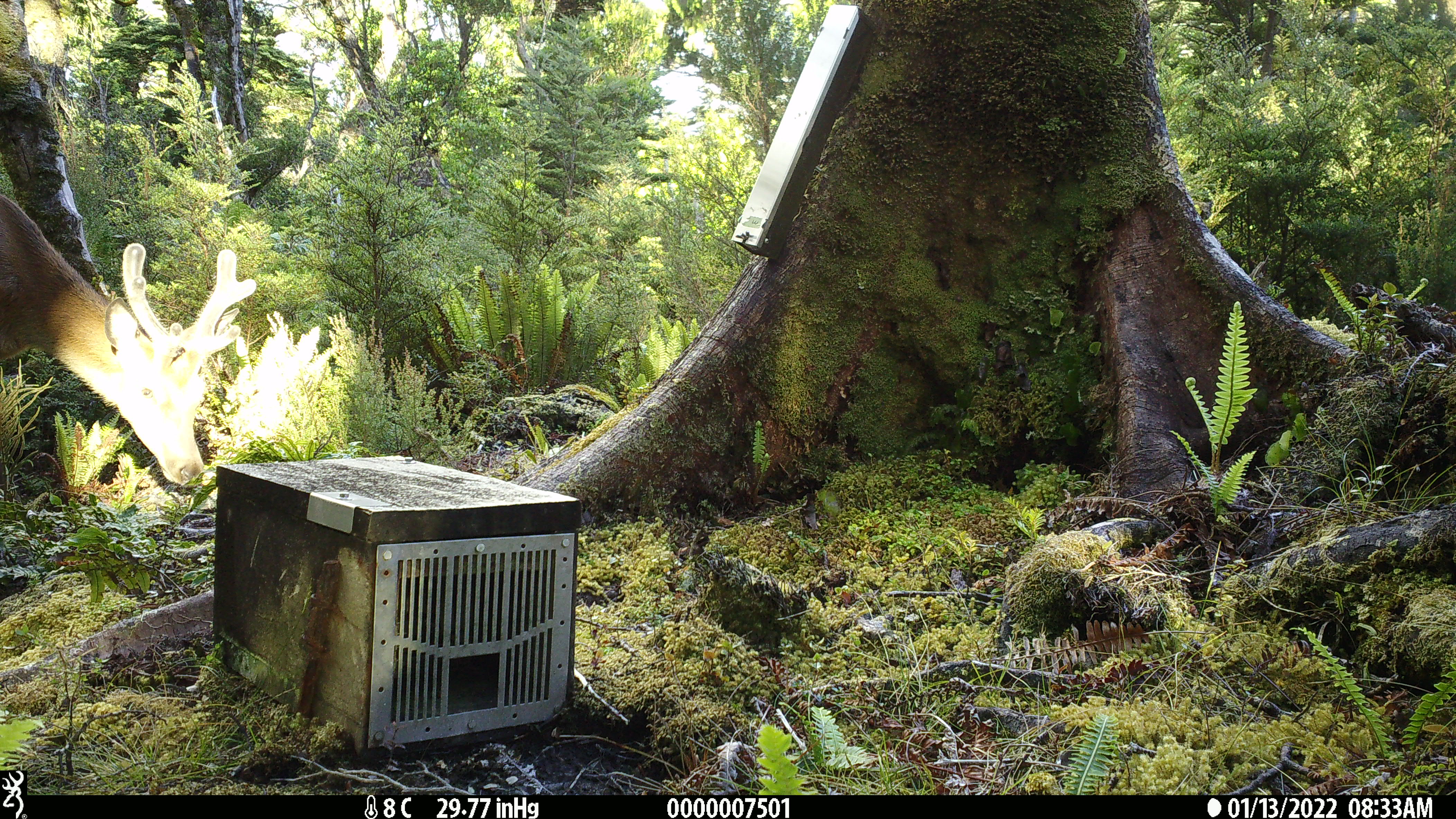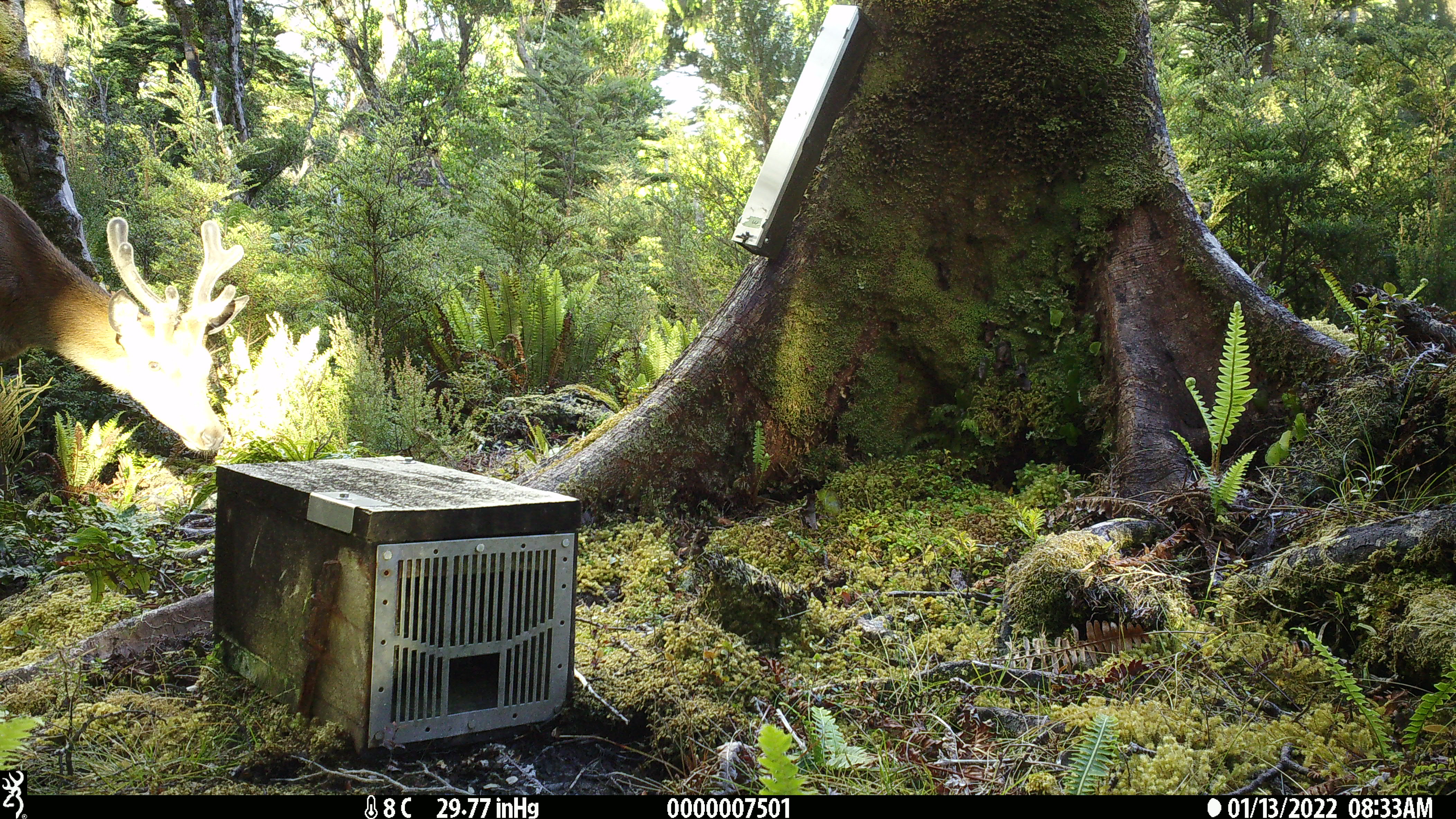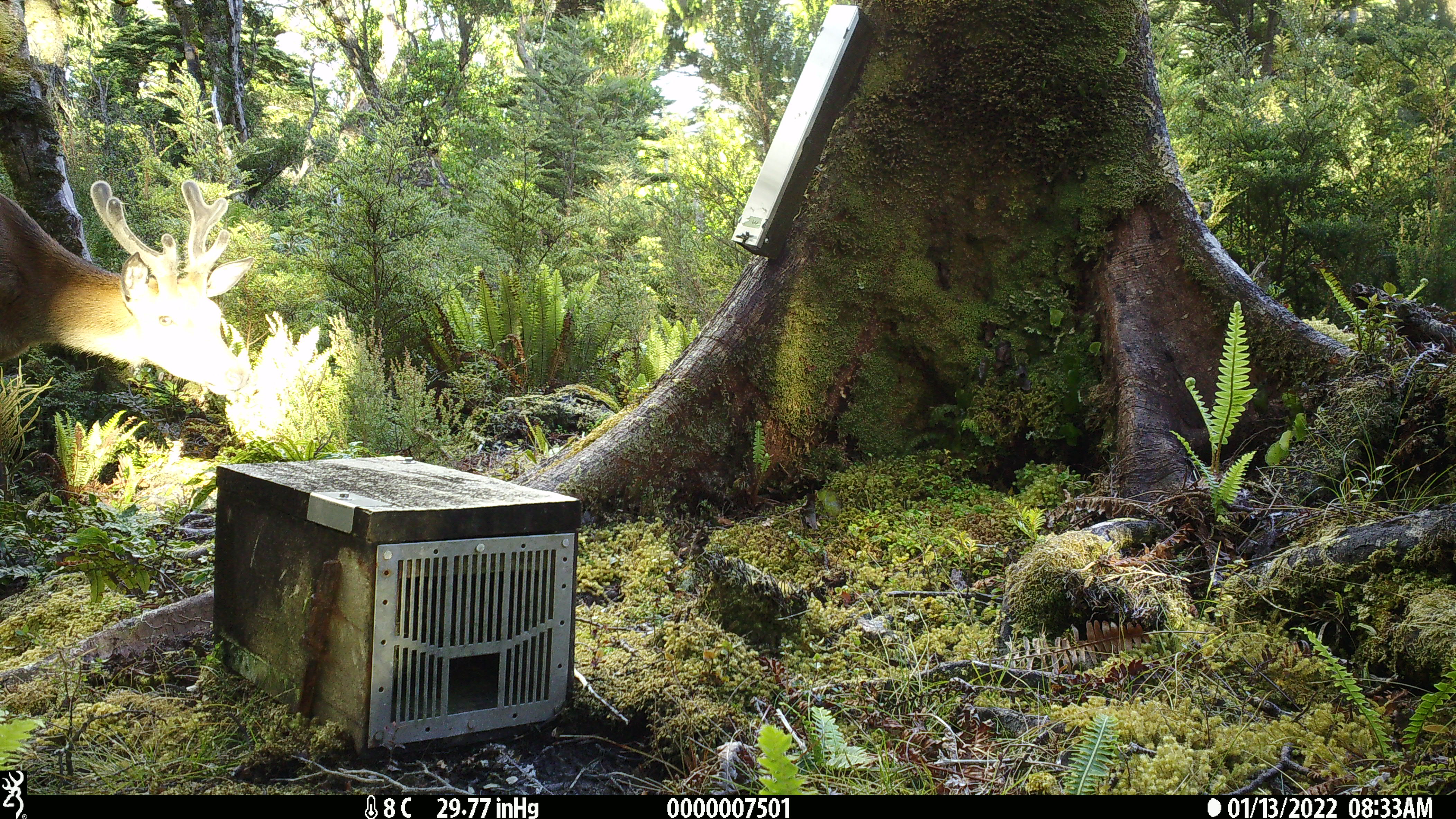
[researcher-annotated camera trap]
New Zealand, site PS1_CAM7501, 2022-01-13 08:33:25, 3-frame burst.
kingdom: Animalia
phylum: Chordata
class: Mammalia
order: Artiodactyla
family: Cervidae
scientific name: Cervidae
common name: deer